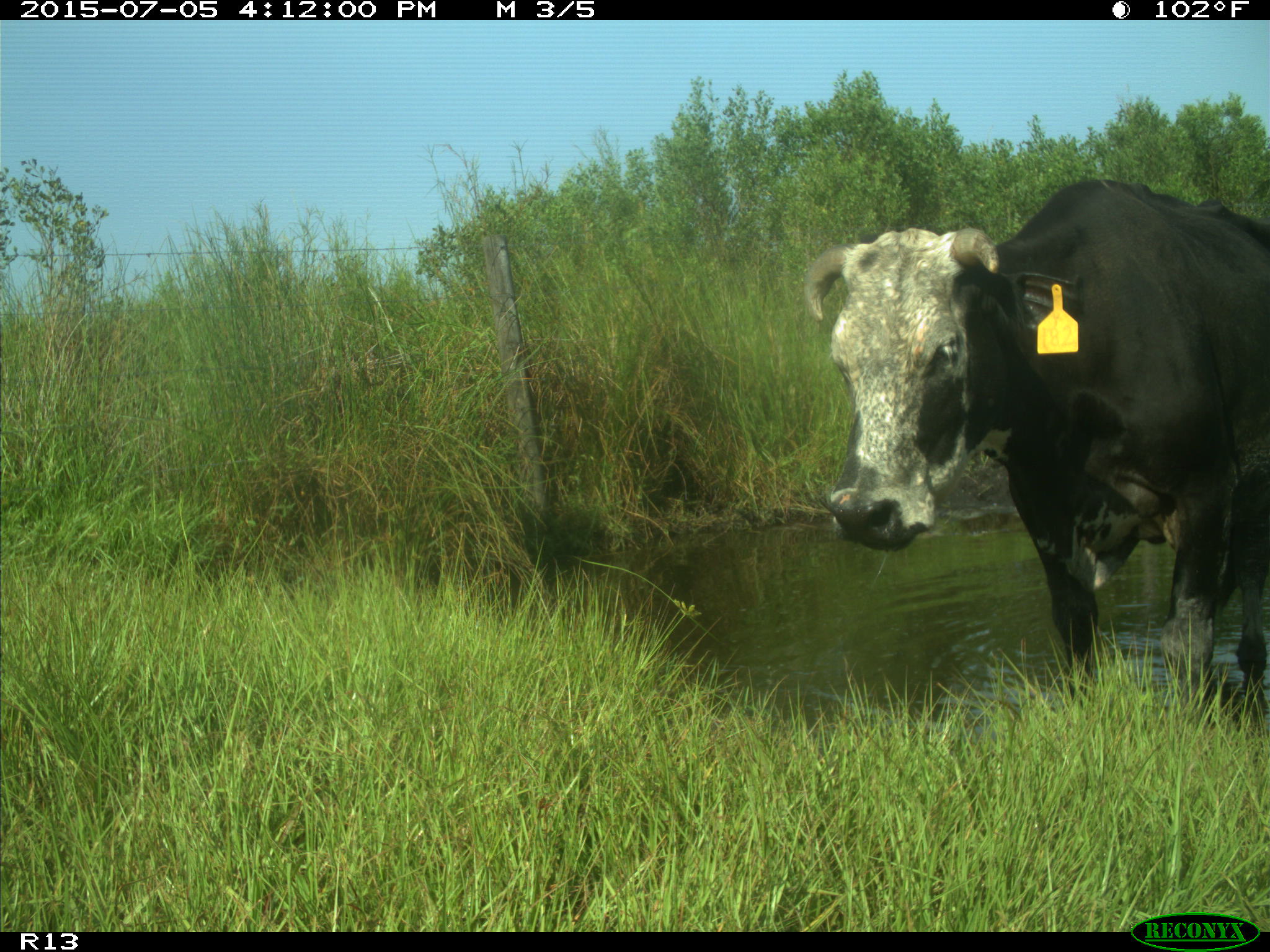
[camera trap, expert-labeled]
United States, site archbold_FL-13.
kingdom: Animalia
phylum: Chordata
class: Mammalia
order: Artiodactyla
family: Bovidae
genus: Bos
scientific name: Bos taurus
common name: domestic cow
Bos taurus (domestic cow).